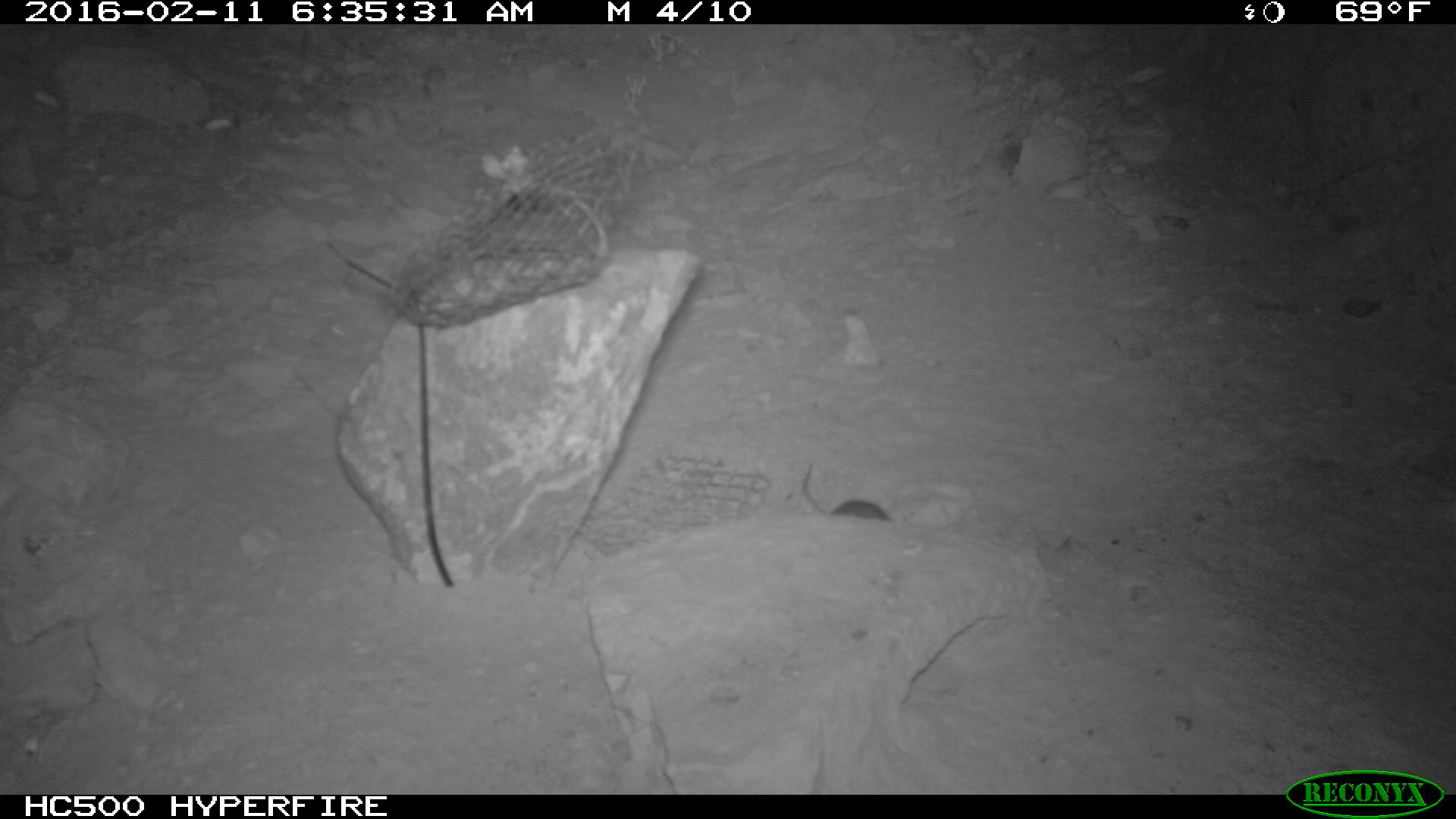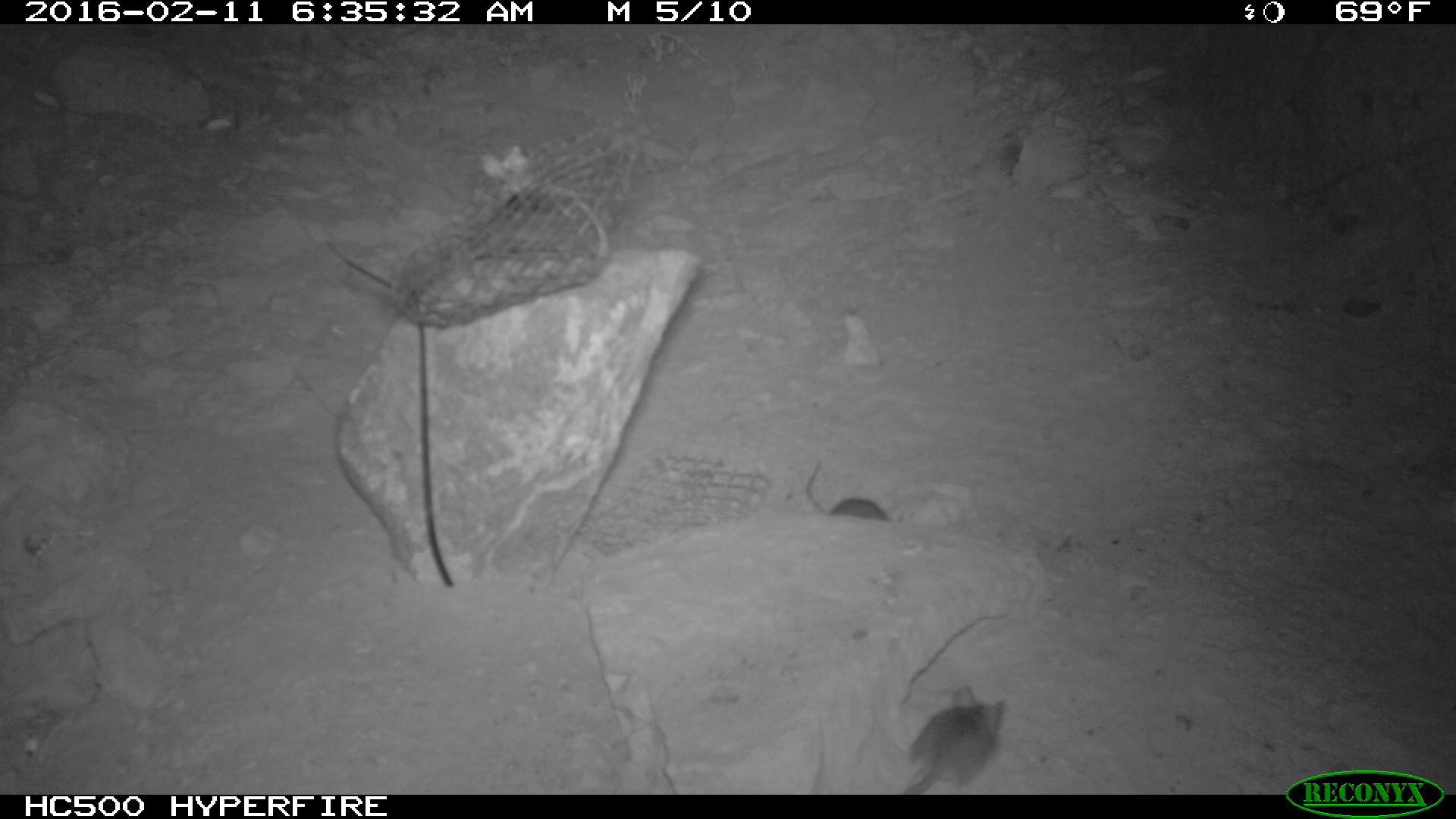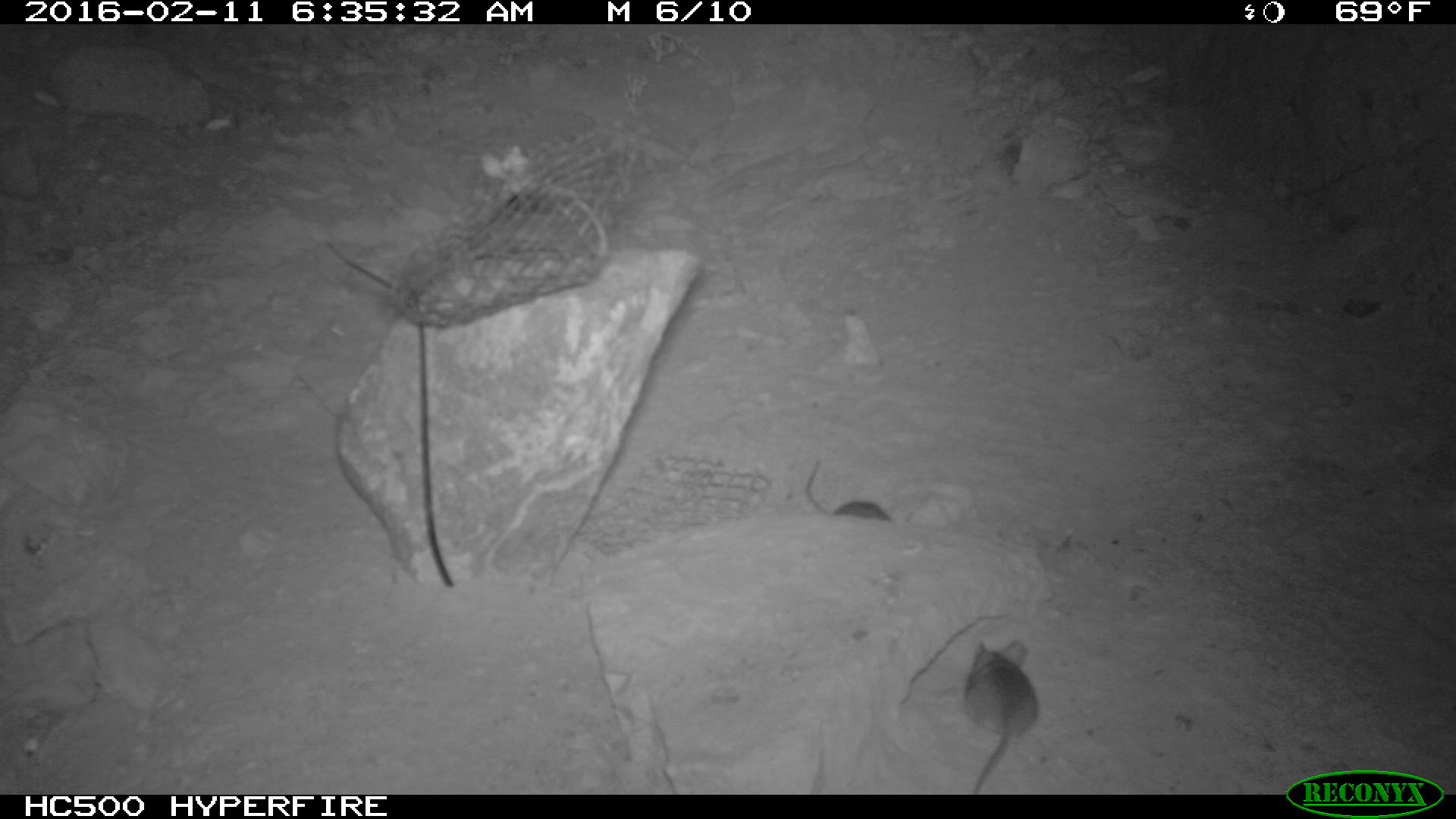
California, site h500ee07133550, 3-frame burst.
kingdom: Animalia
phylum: Chordata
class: Mammalia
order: Rodentia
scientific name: Rodentia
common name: rodent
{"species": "rodent (Rodentia)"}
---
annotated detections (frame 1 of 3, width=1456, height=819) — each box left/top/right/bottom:
rodent: 802/463/891/522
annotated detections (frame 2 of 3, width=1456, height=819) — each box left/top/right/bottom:
rodent: 897/682/1006/794; 805/460/894/518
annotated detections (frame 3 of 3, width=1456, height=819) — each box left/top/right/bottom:
rodent: 962/638/1040/794; 805/460/892/522